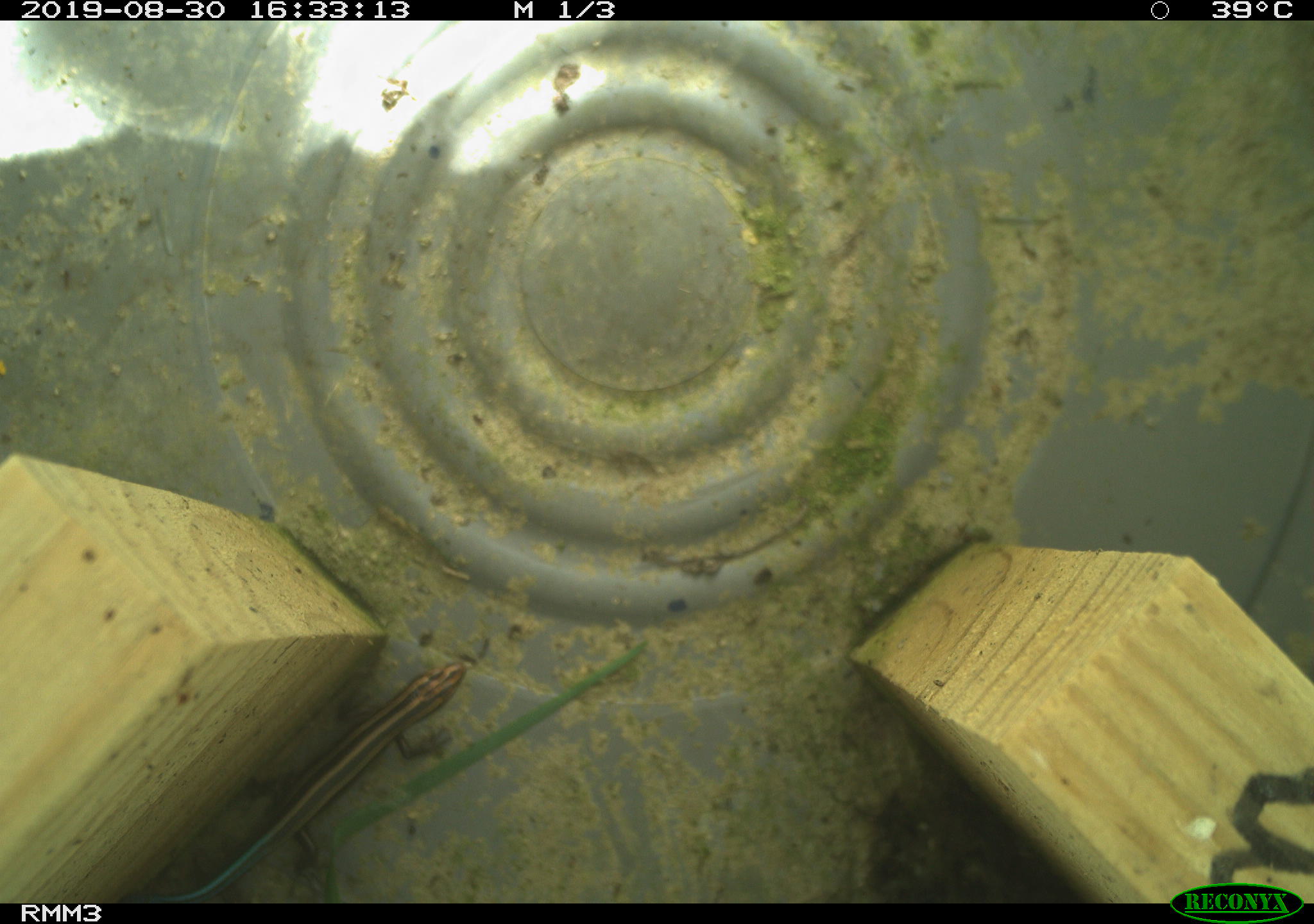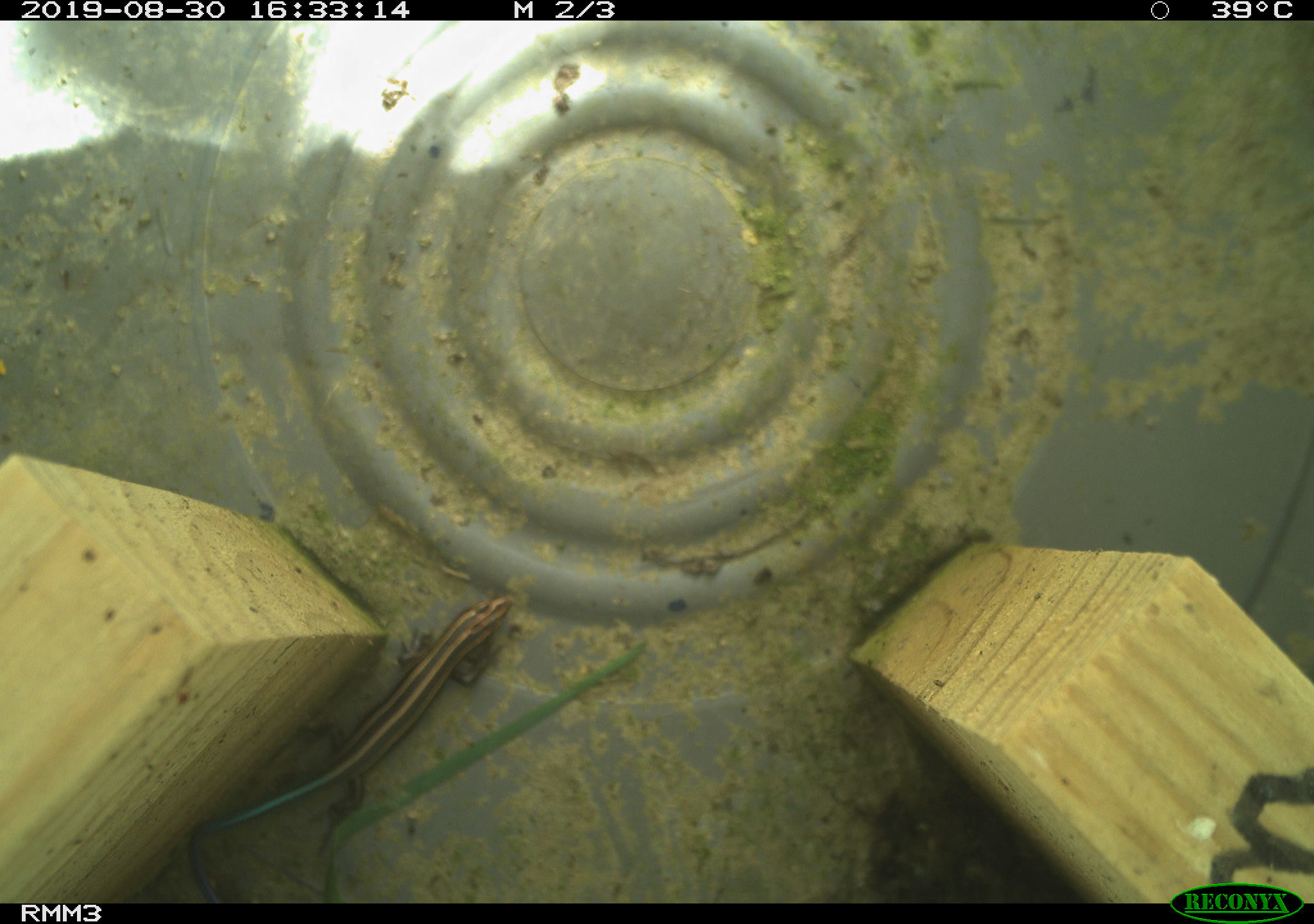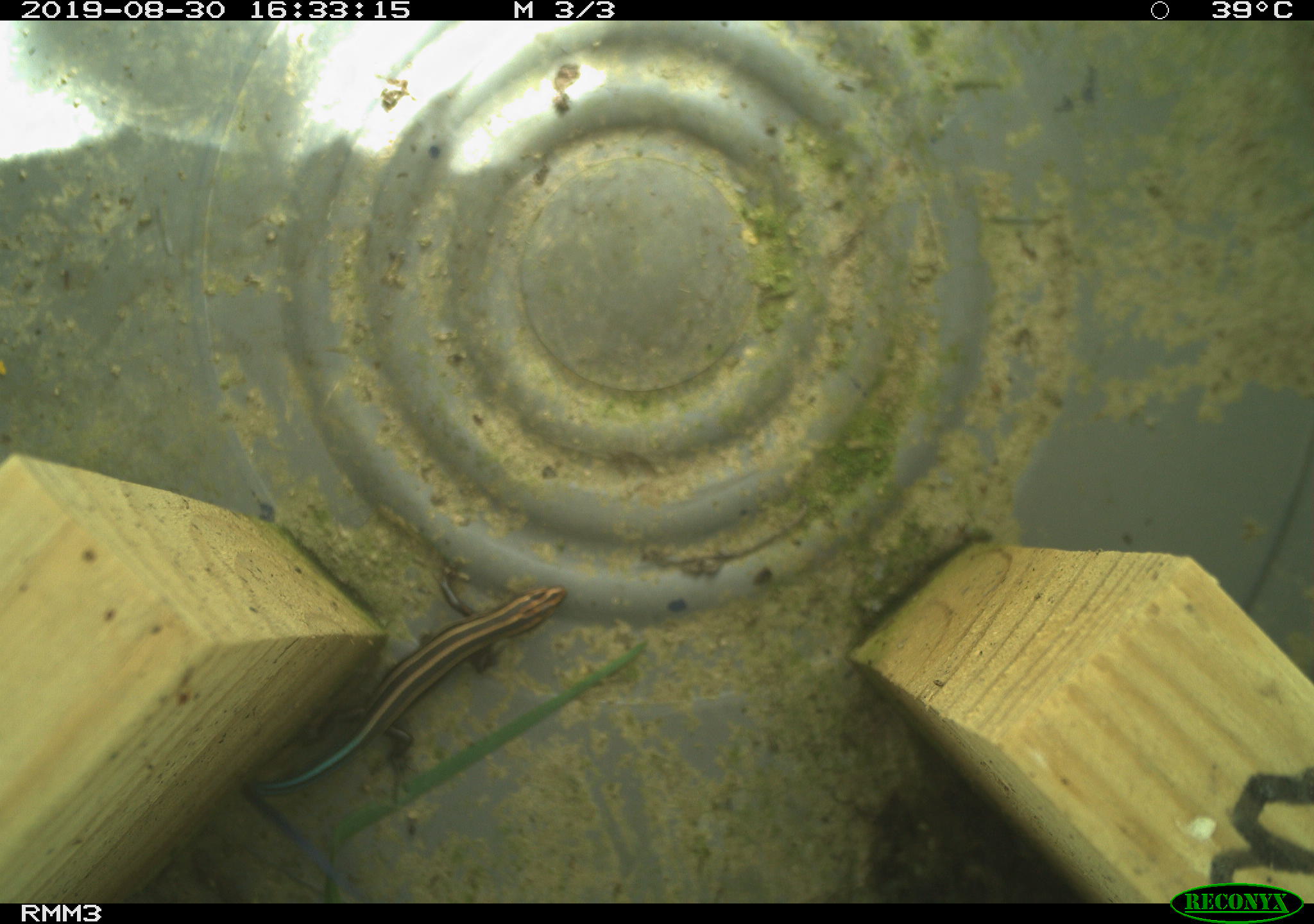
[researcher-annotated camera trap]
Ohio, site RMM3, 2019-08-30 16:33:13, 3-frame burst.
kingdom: Animalia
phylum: Chordata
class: Reptilia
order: Squamata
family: Scincidae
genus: Plestiodon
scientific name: Plestiodon fasciatus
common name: common five-lined skink